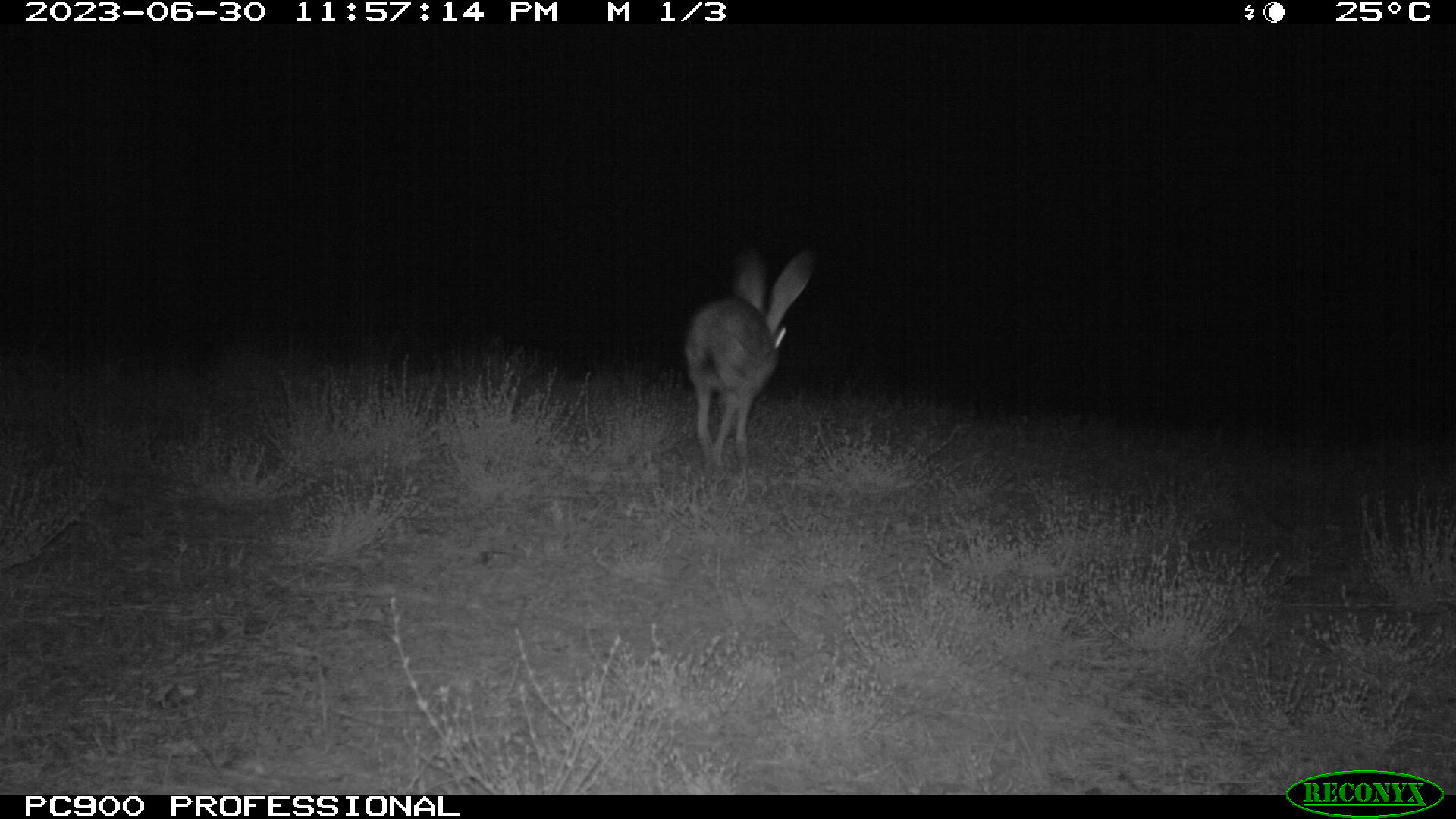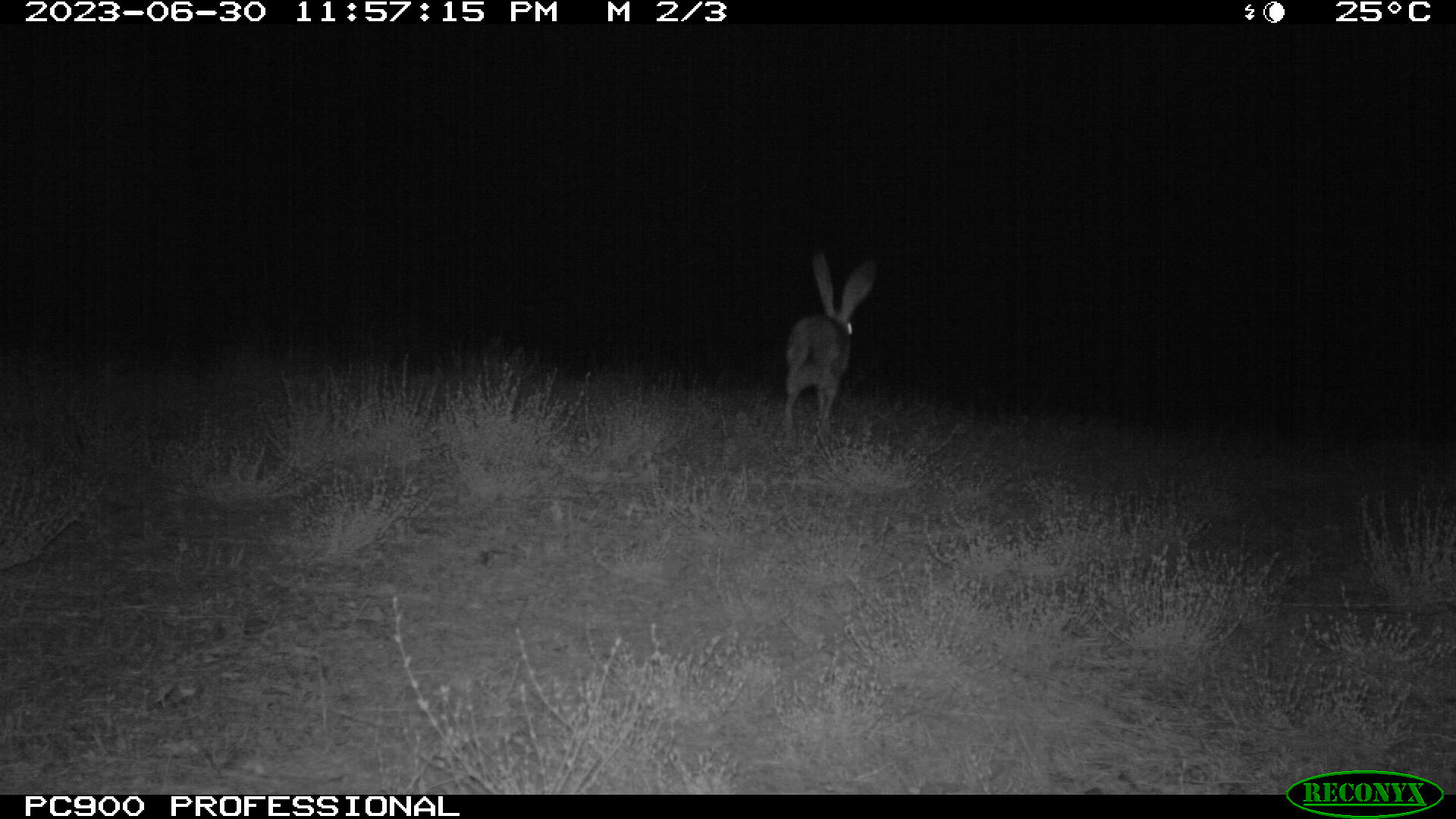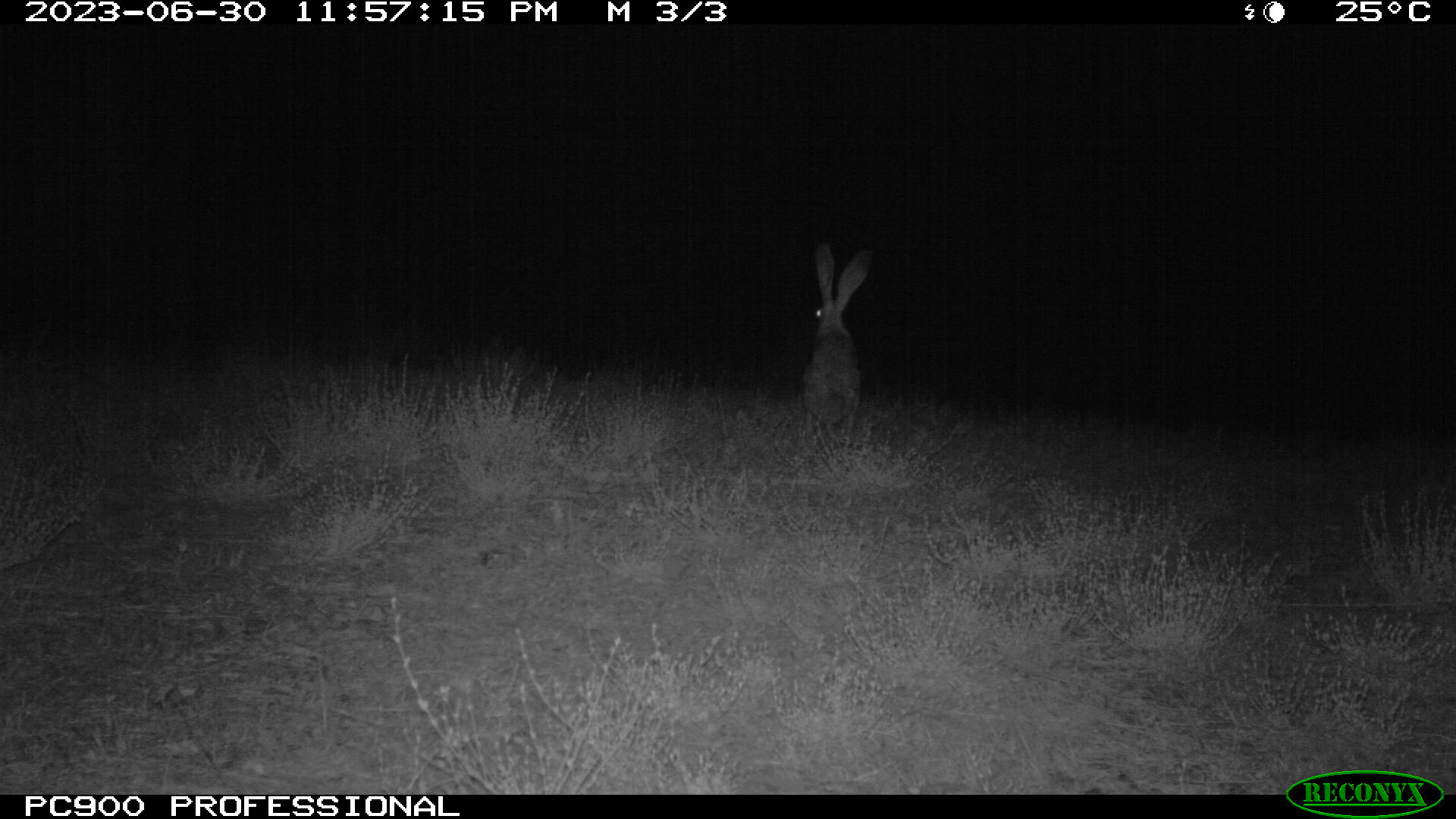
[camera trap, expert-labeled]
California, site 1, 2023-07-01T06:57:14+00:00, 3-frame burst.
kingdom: Animalia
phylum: Chordata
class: Mammalia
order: Lagomorpha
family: Leporidae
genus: Lepus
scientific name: Lepus californicus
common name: black-tailed jackrabbit